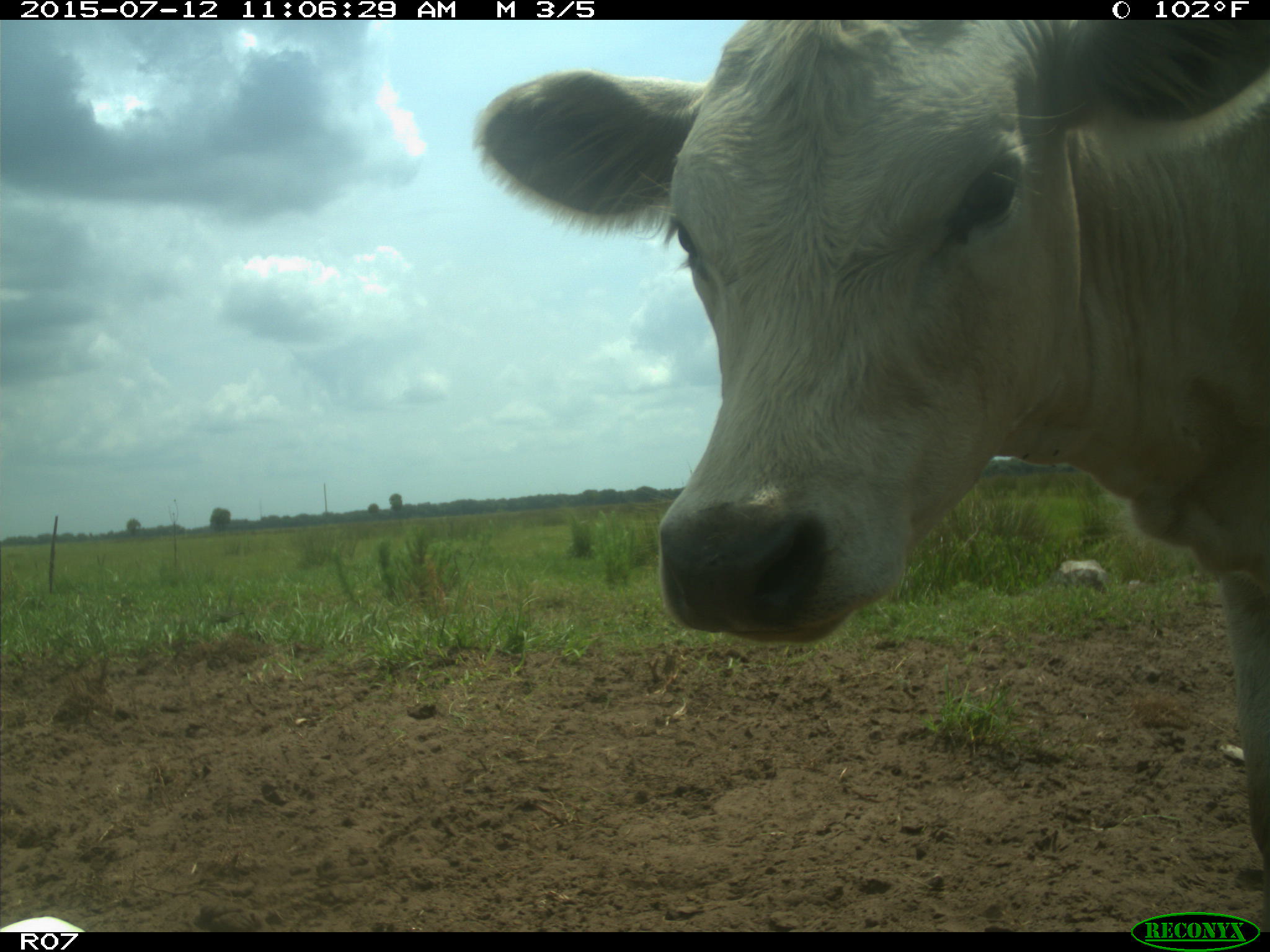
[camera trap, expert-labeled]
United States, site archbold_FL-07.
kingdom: Animalia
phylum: Chordata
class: Mammalia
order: Artiodactyla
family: Bovidae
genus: Bos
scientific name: Bos taurus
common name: domestic cow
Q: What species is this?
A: Bos taurus (domestic cow).